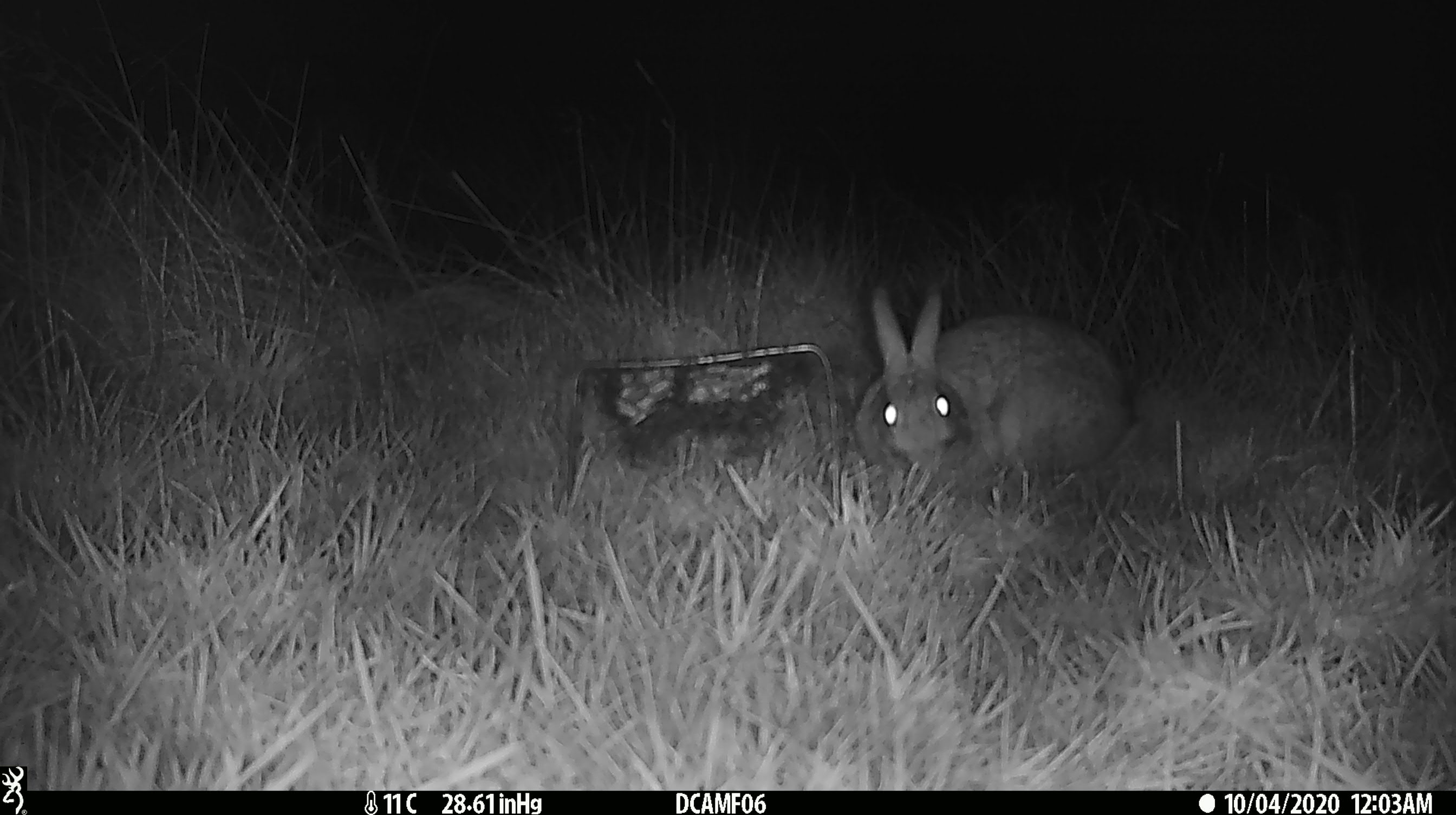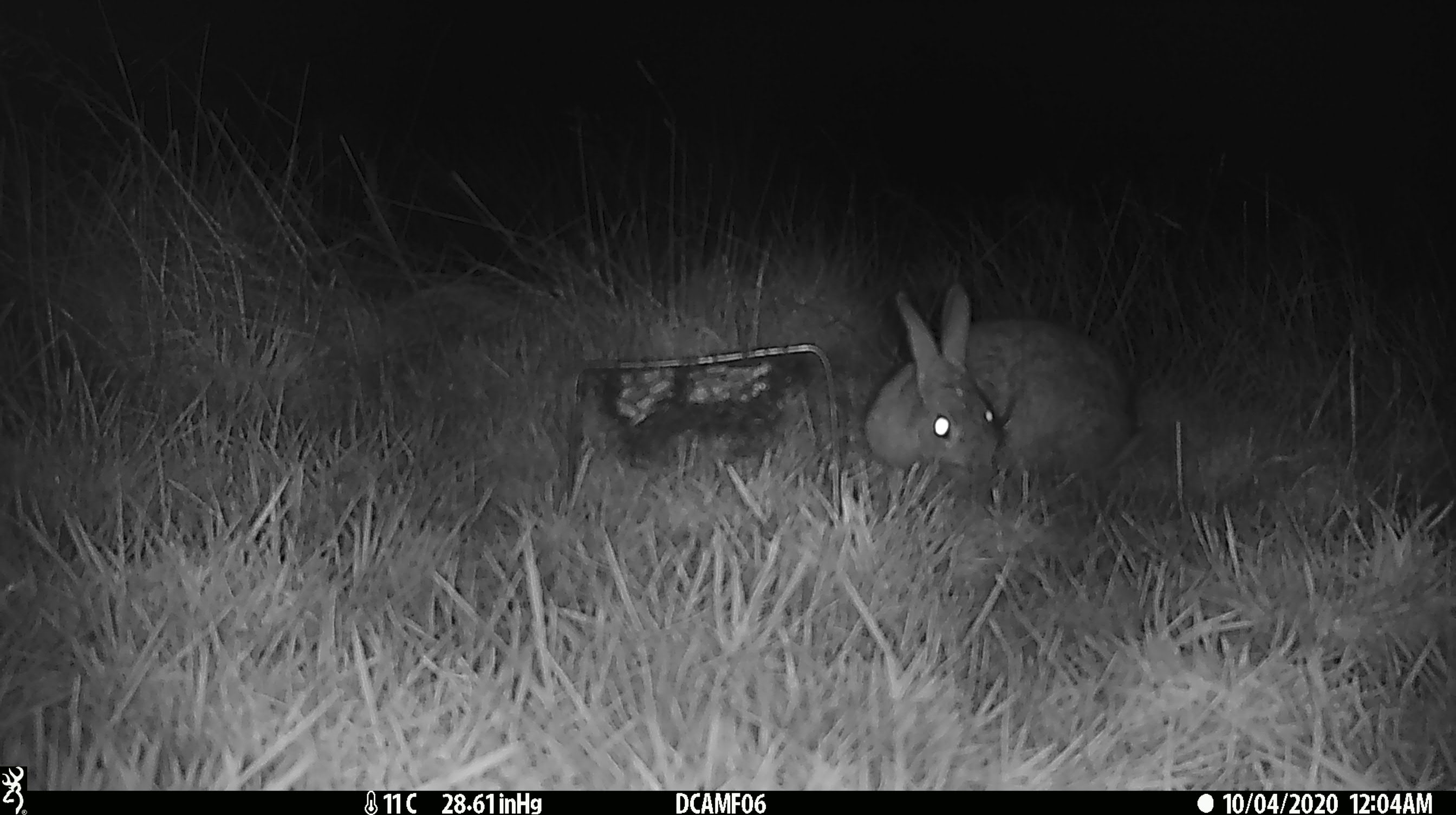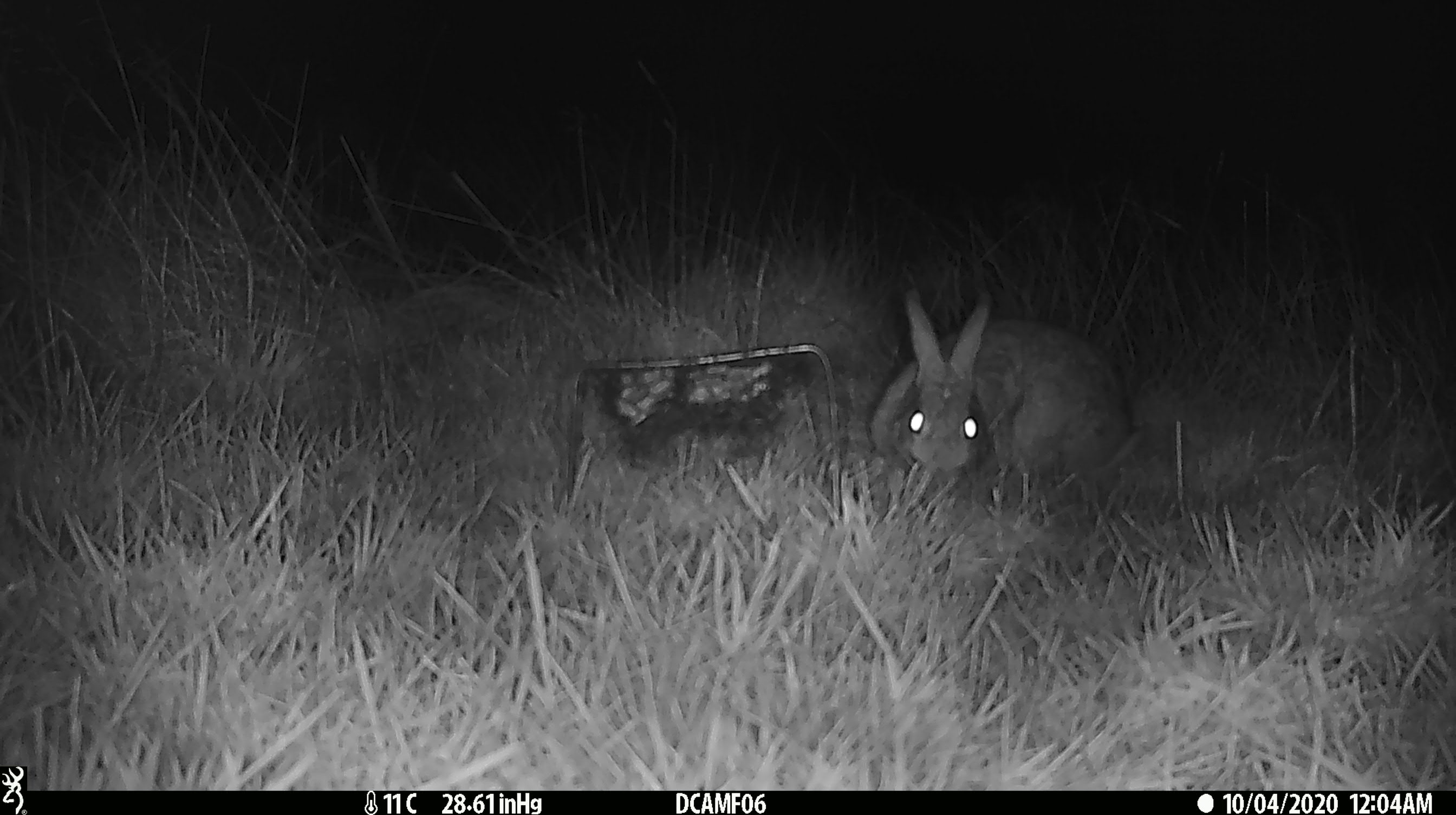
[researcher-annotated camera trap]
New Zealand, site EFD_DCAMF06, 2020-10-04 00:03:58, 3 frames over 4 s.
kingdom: Animalia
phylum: Chordata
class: Mammalia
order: Lagomorpha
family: Leporidae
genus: Oryctolagus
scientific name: Oryctolagus cuniculus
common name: european rabbit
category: rabbit